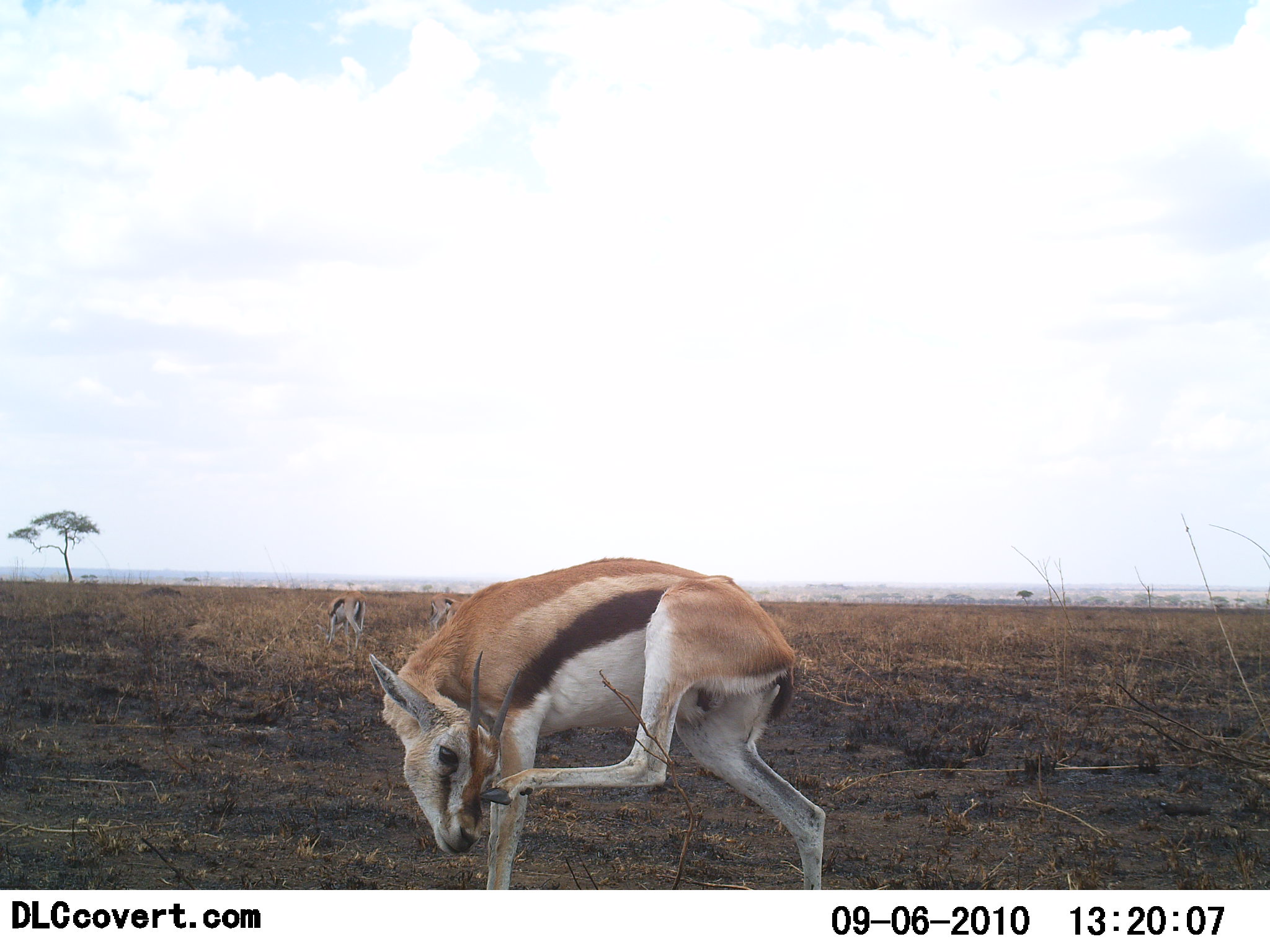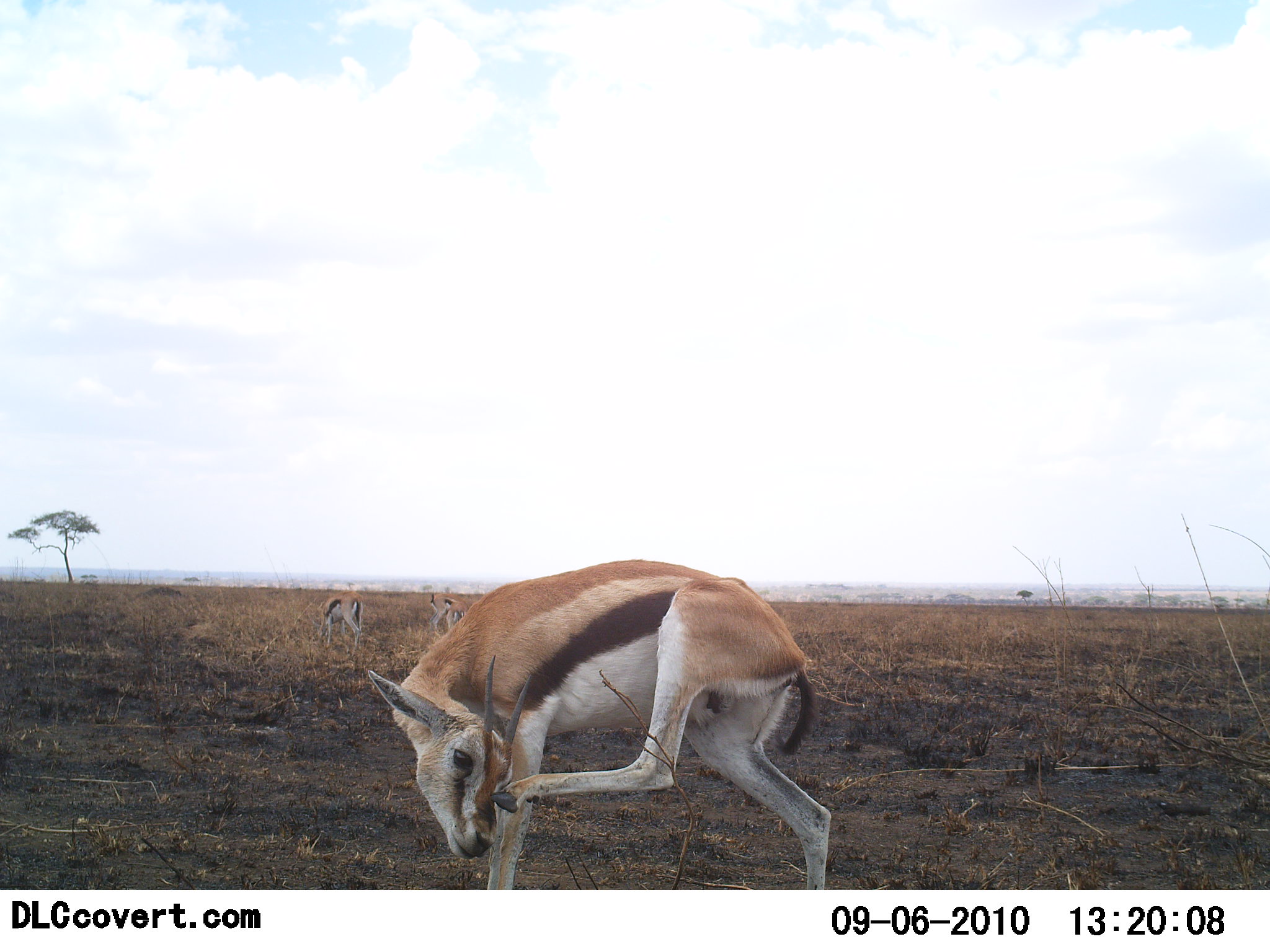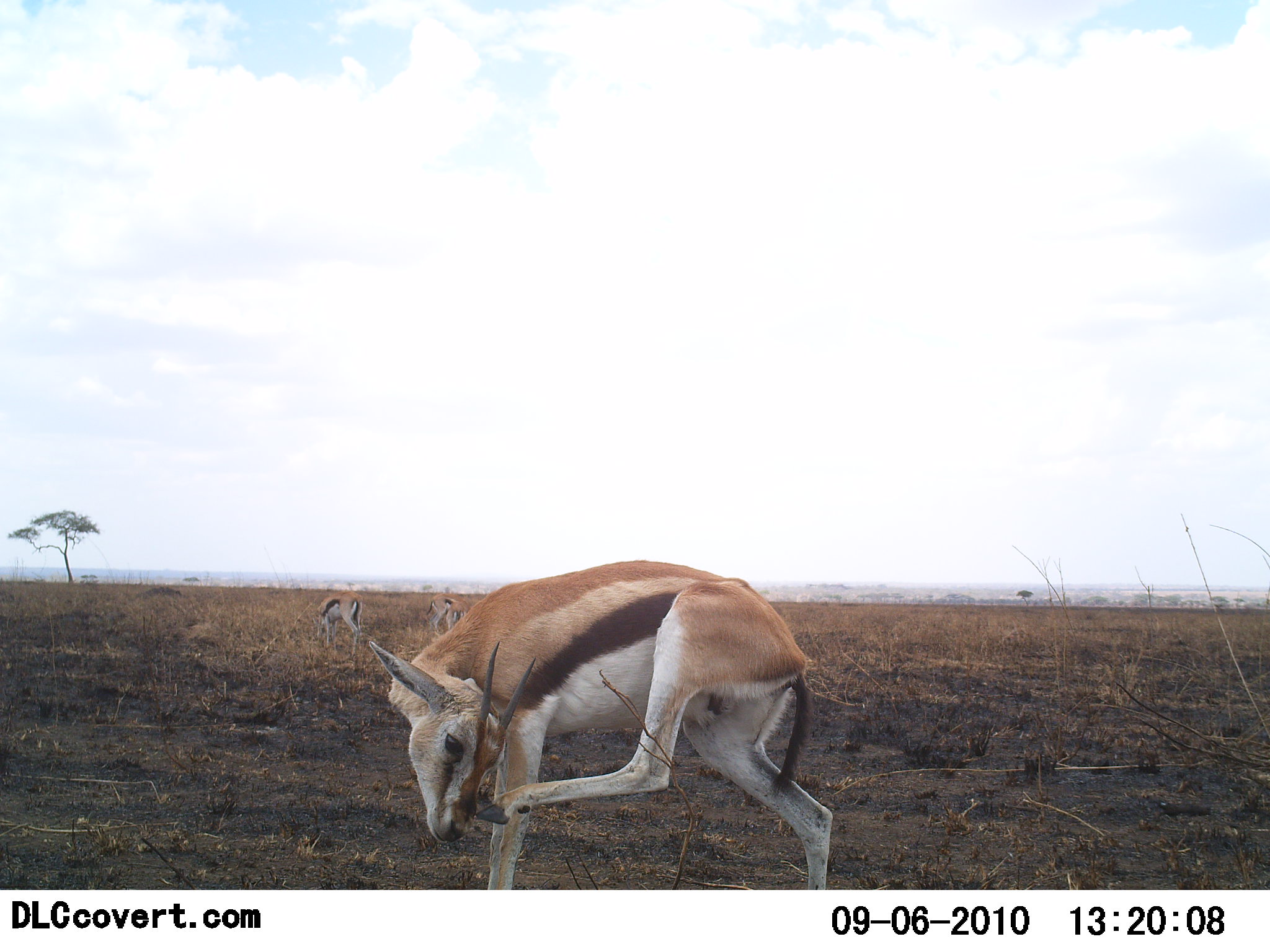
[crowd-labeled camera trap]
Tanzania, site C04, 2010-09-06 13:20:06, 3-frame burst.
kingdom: Animalia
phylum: Chordata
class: Mammalia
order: Artiodactyla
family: Bovidae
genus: Eudorcas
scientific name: Eudorcas thomsonii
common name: thomson's gazelle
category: gazellethomsons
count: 3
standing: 90%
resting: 0%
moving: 33%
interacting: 0%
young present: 0%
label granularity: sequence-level